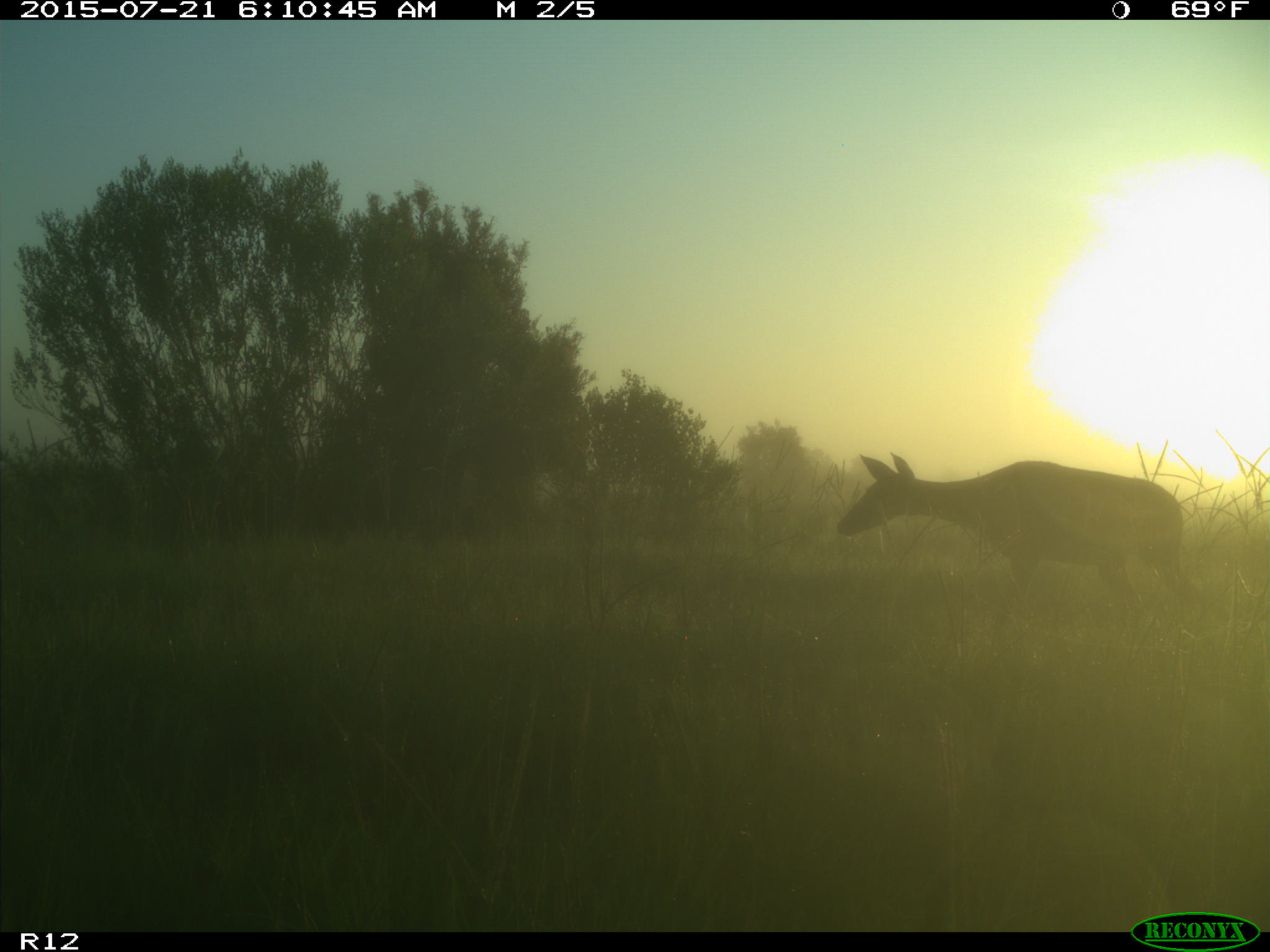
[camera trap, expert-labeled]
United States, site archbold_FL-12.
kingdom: Animalia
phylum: Chordata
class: Mammalia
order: Artiodactyla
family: Cervidae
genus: Odocoileus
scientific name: Odocoileus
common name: deer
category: unidentified deer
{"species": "unidentified deer (deer) (Odocoileus)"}